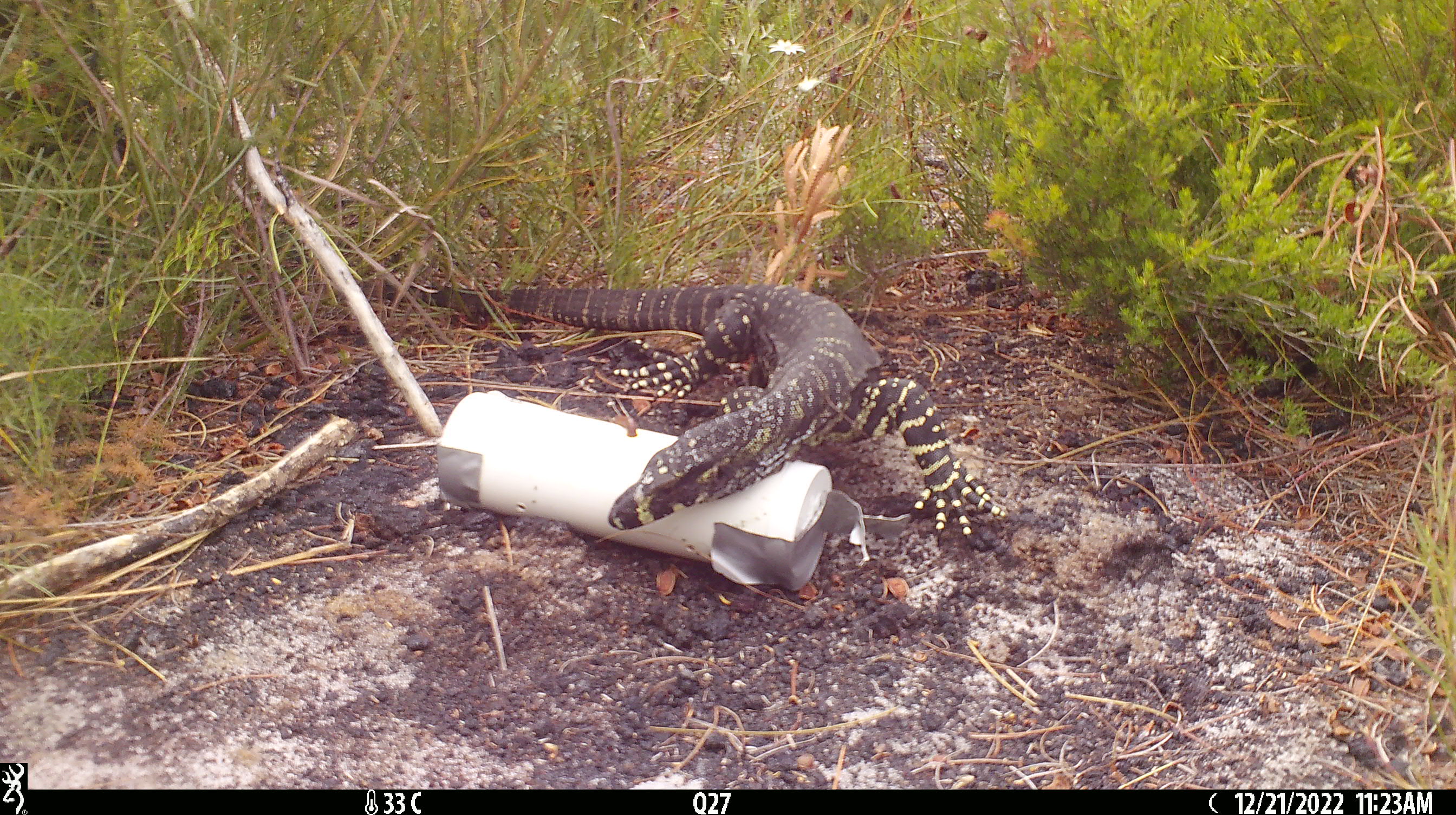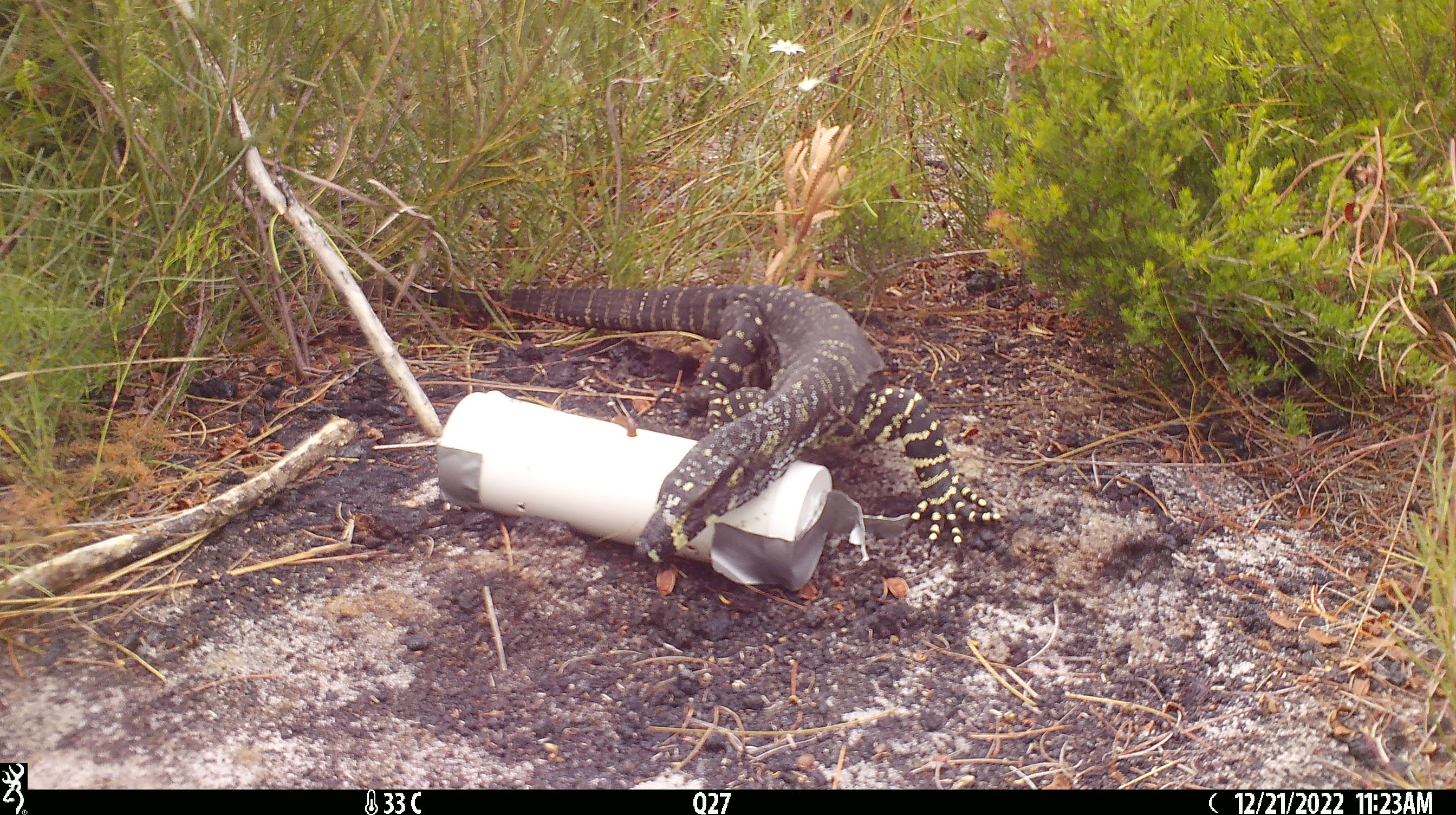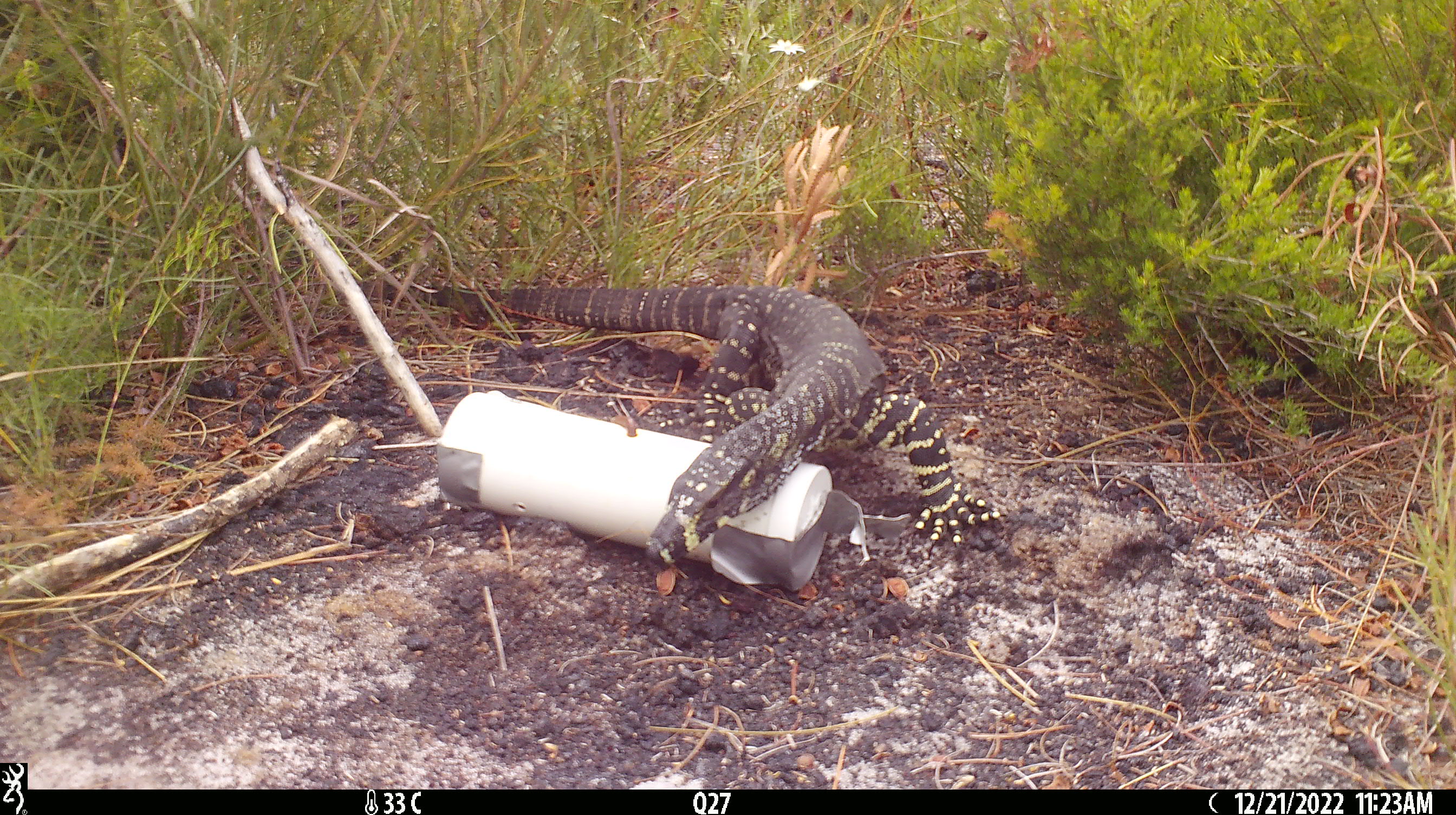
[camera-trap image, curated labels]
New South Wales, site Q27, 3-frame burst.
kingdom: Animalia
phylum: Chordata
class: Reptilia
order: Squamata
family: Varanidae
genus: Varanus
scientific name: Varanus varius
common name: lace monitor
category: goanna